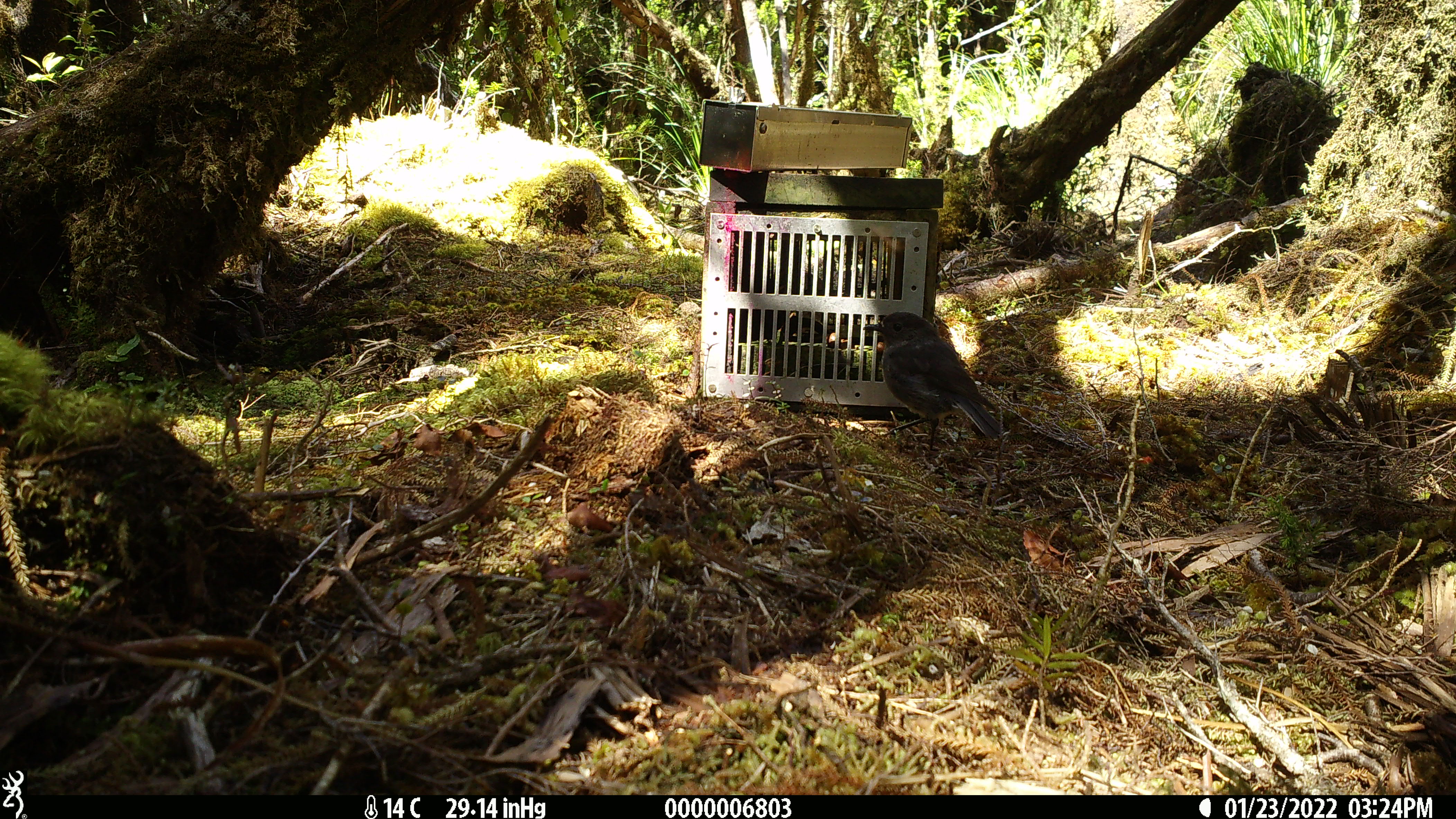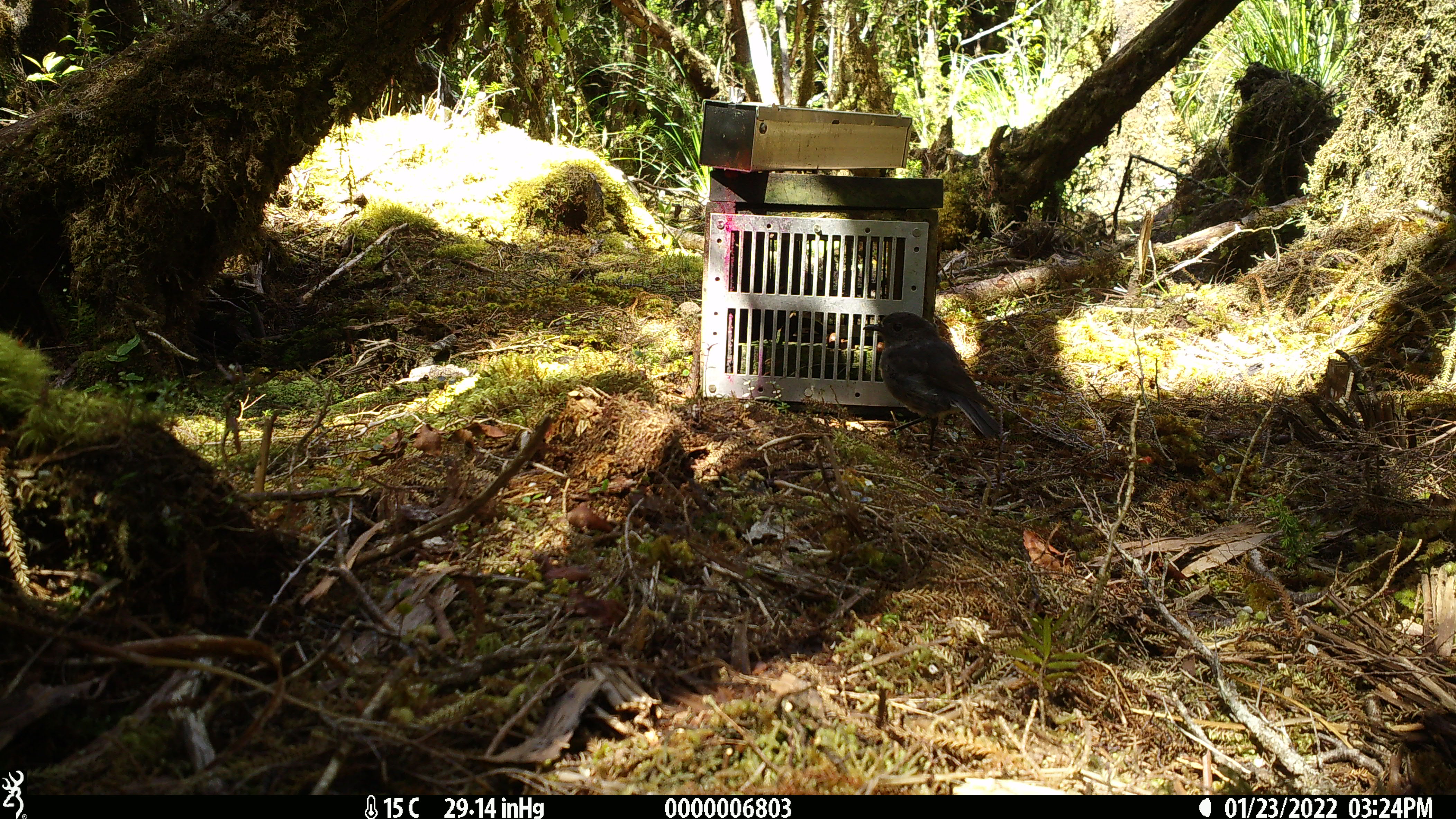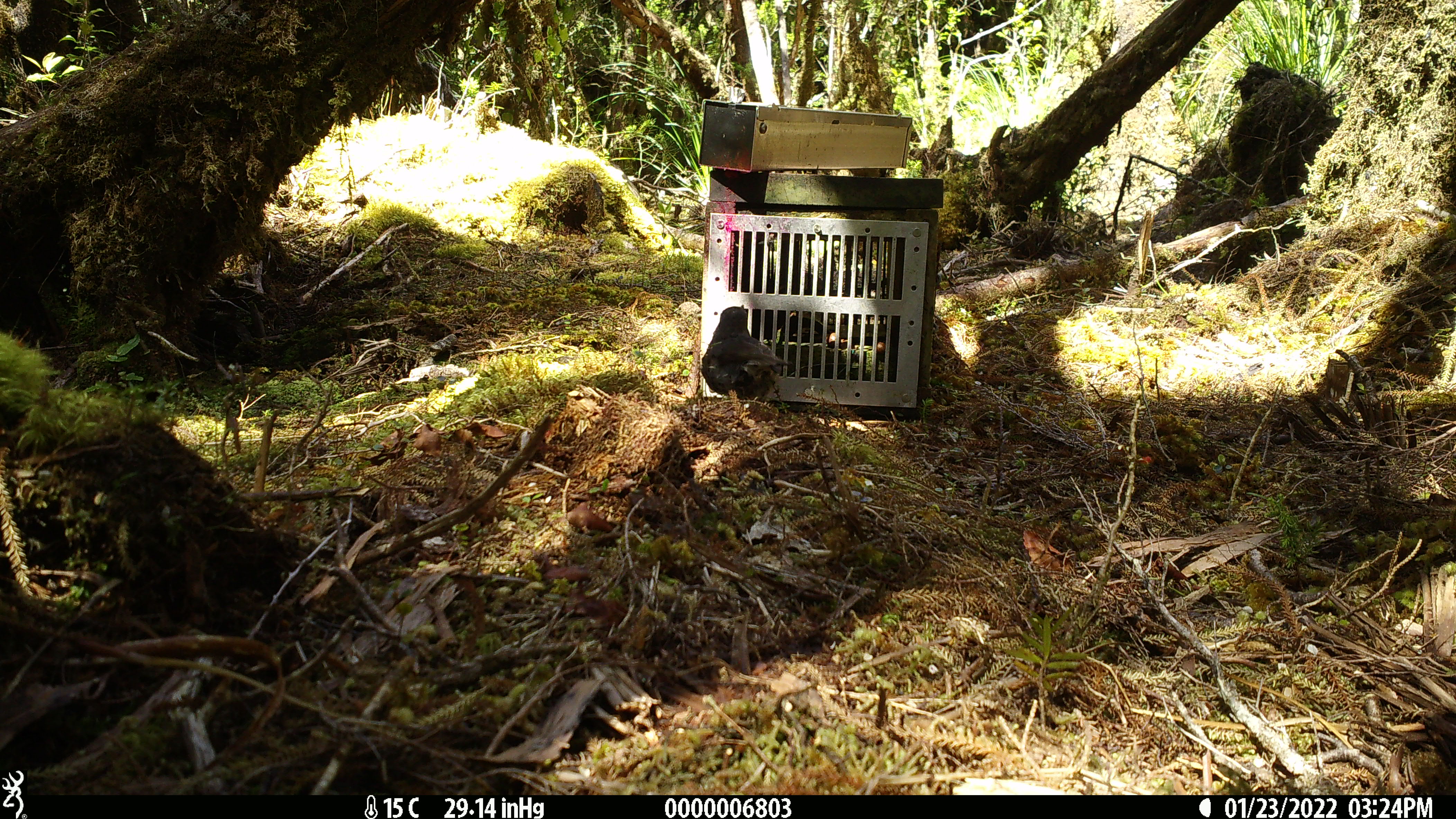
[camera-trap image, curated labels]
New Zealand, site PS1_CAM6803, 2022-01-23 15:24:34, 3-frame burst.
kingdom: Animalia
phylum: Chordata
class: Aves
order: Passeriformes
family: Petroicidae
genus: Petroica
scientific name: Petroica australis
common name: new zealand robin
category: robin